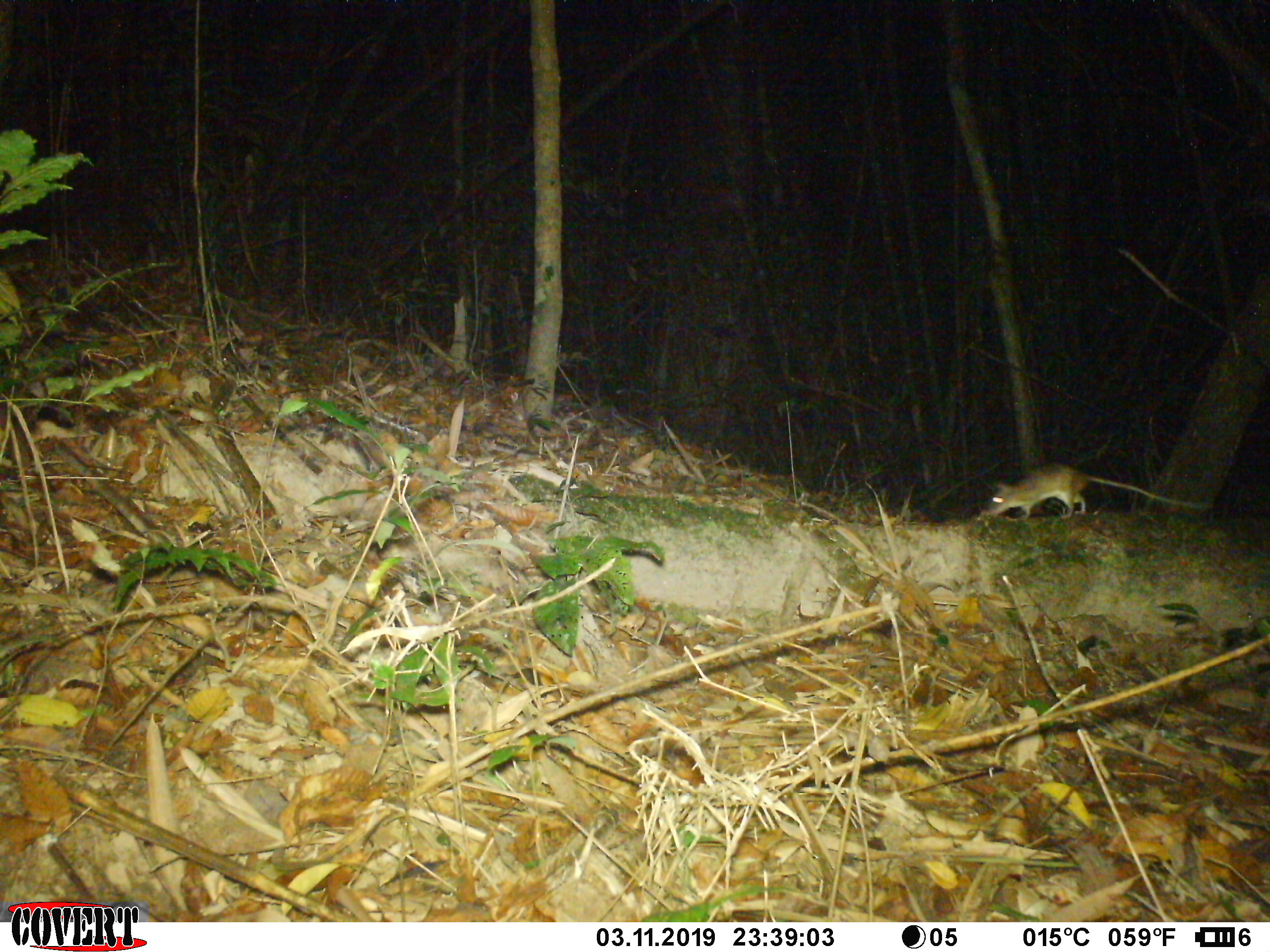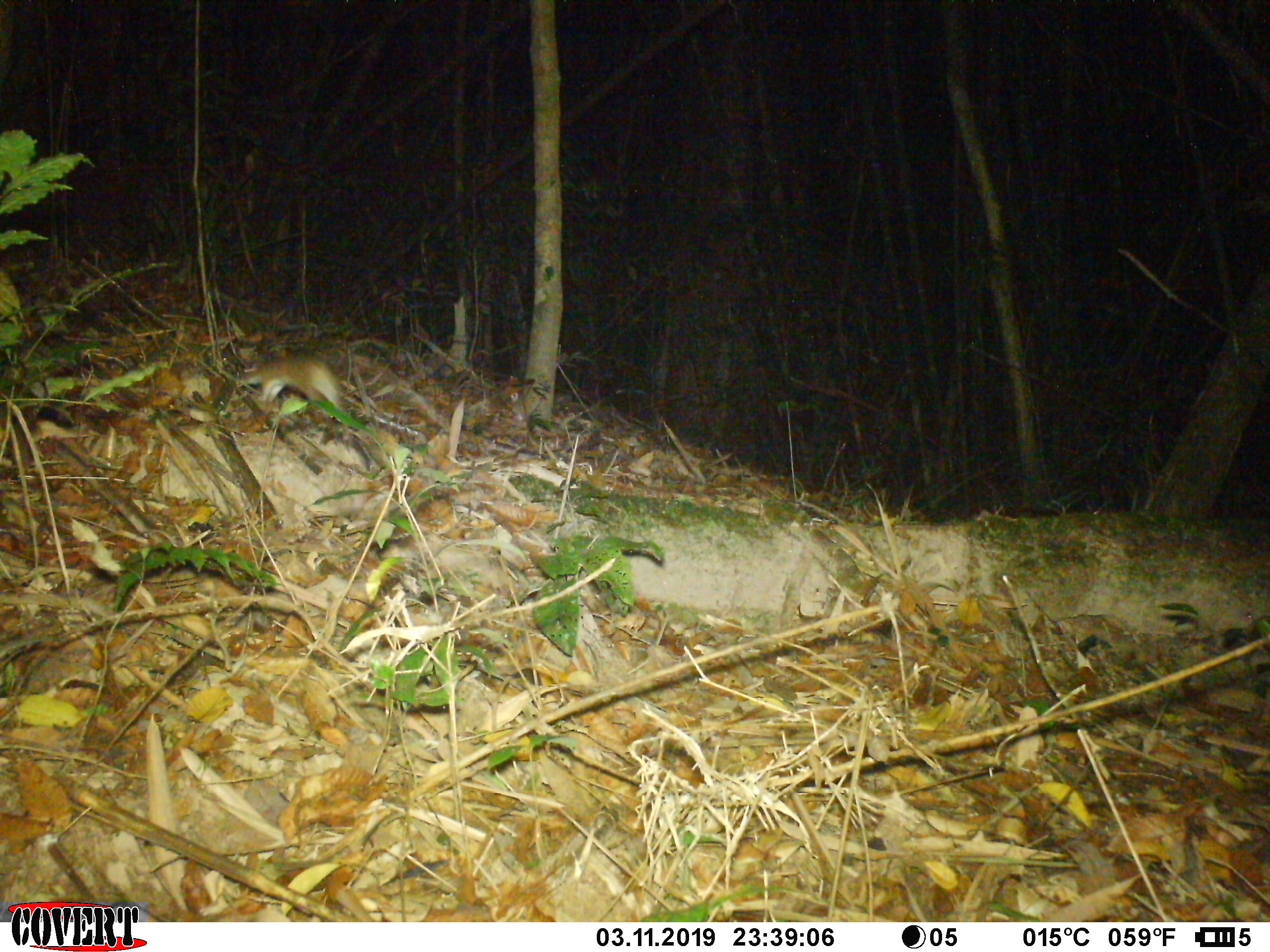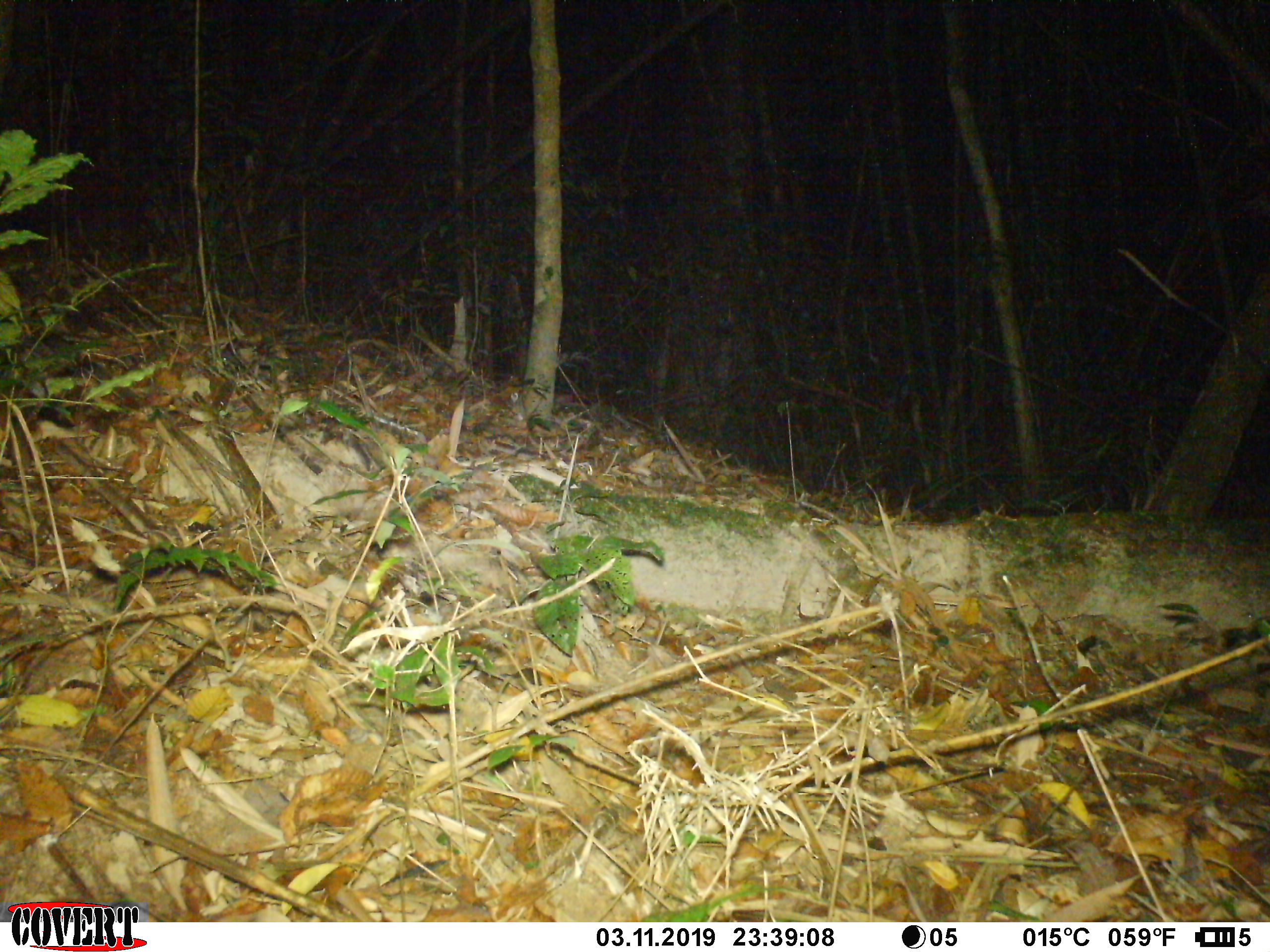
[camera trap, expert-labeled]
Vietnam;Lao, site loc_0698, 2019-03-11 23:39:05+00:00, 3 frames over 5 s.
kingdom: Animalia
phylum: Chordata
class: Mammalia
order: Rodentia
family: Muridae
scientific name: Muridae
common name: old-world mice and rats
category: unidentified murid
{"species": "unidentified murid (old-world mice and rats) (Muridae)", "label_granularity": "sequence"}